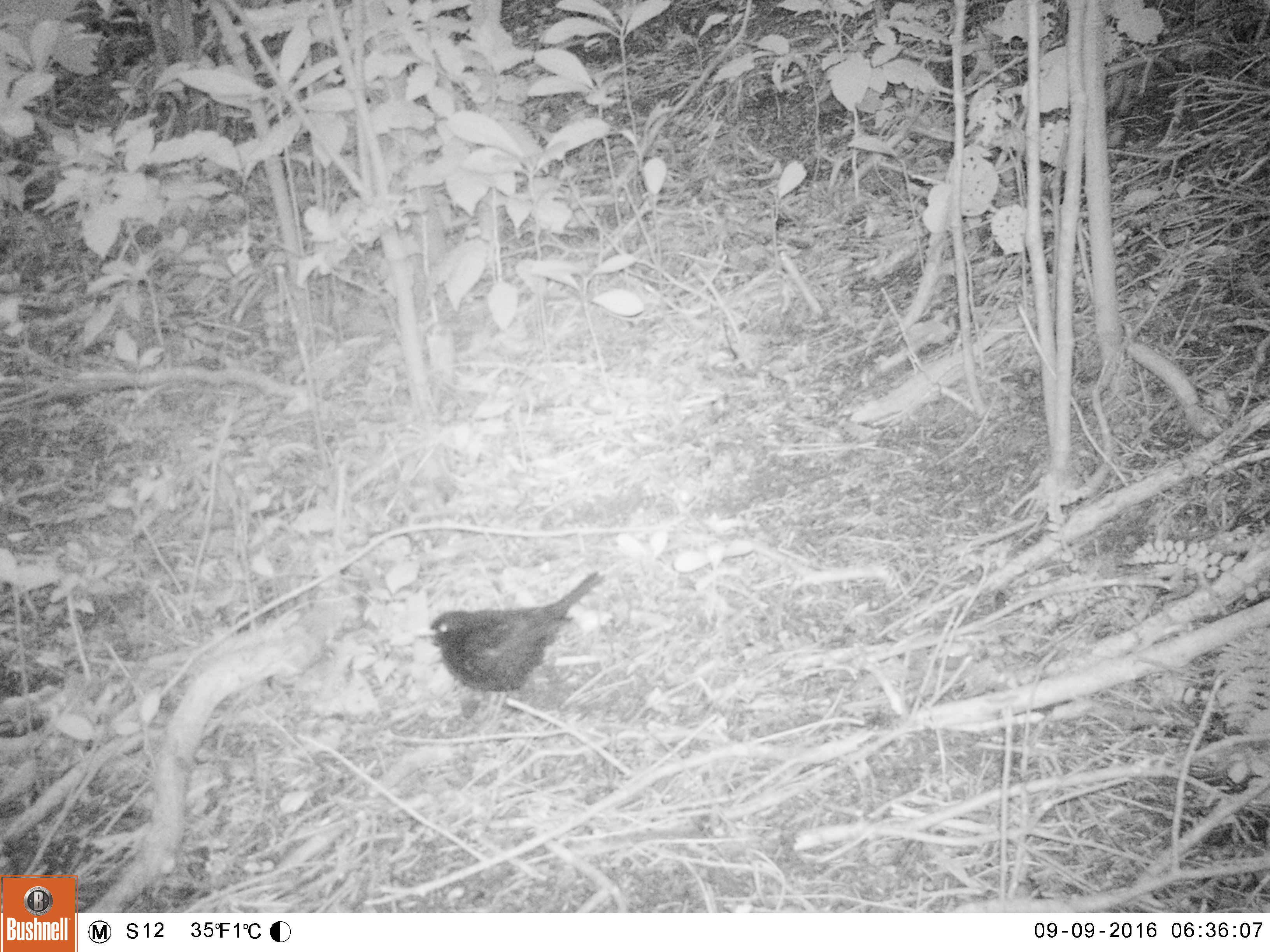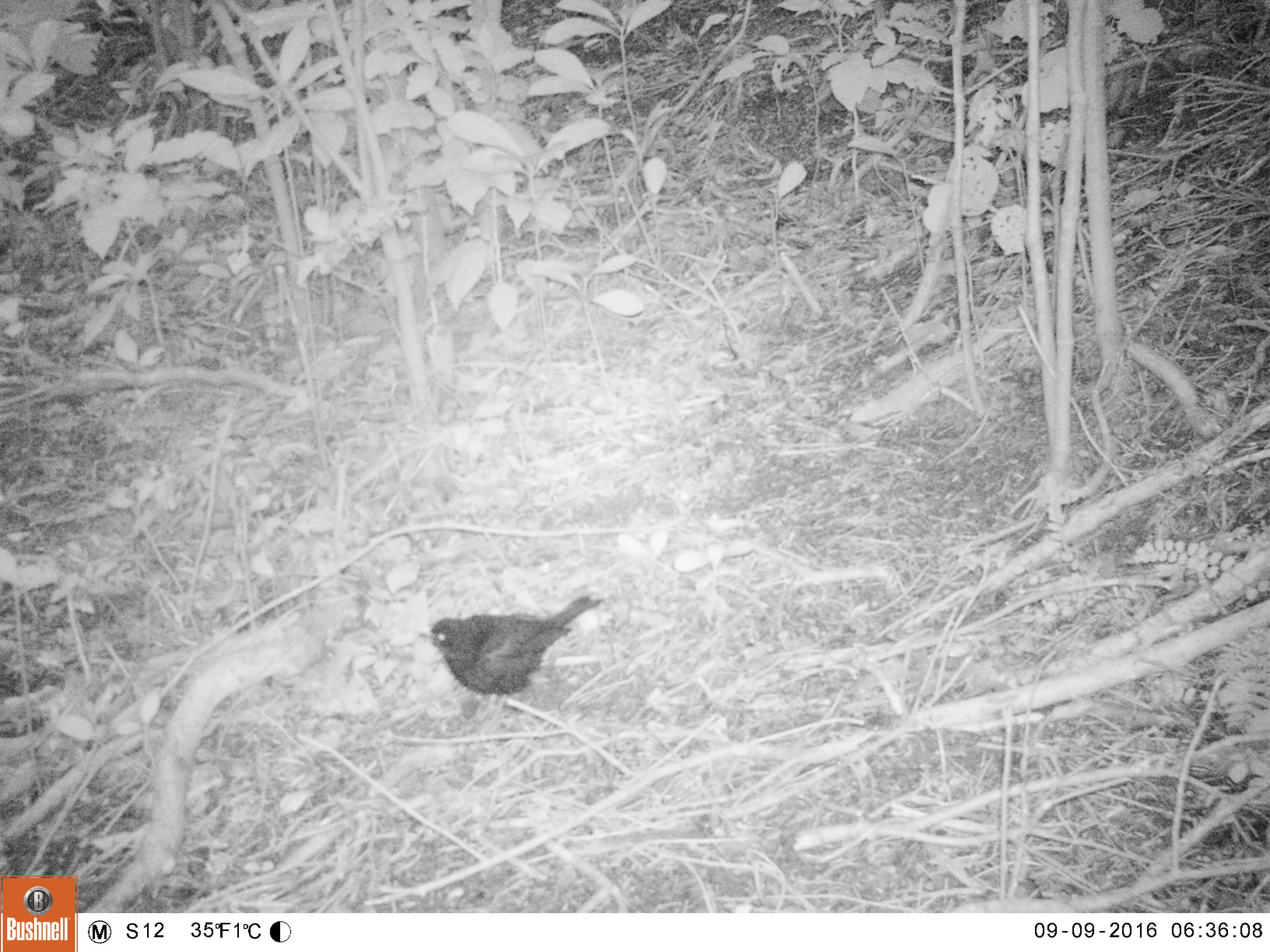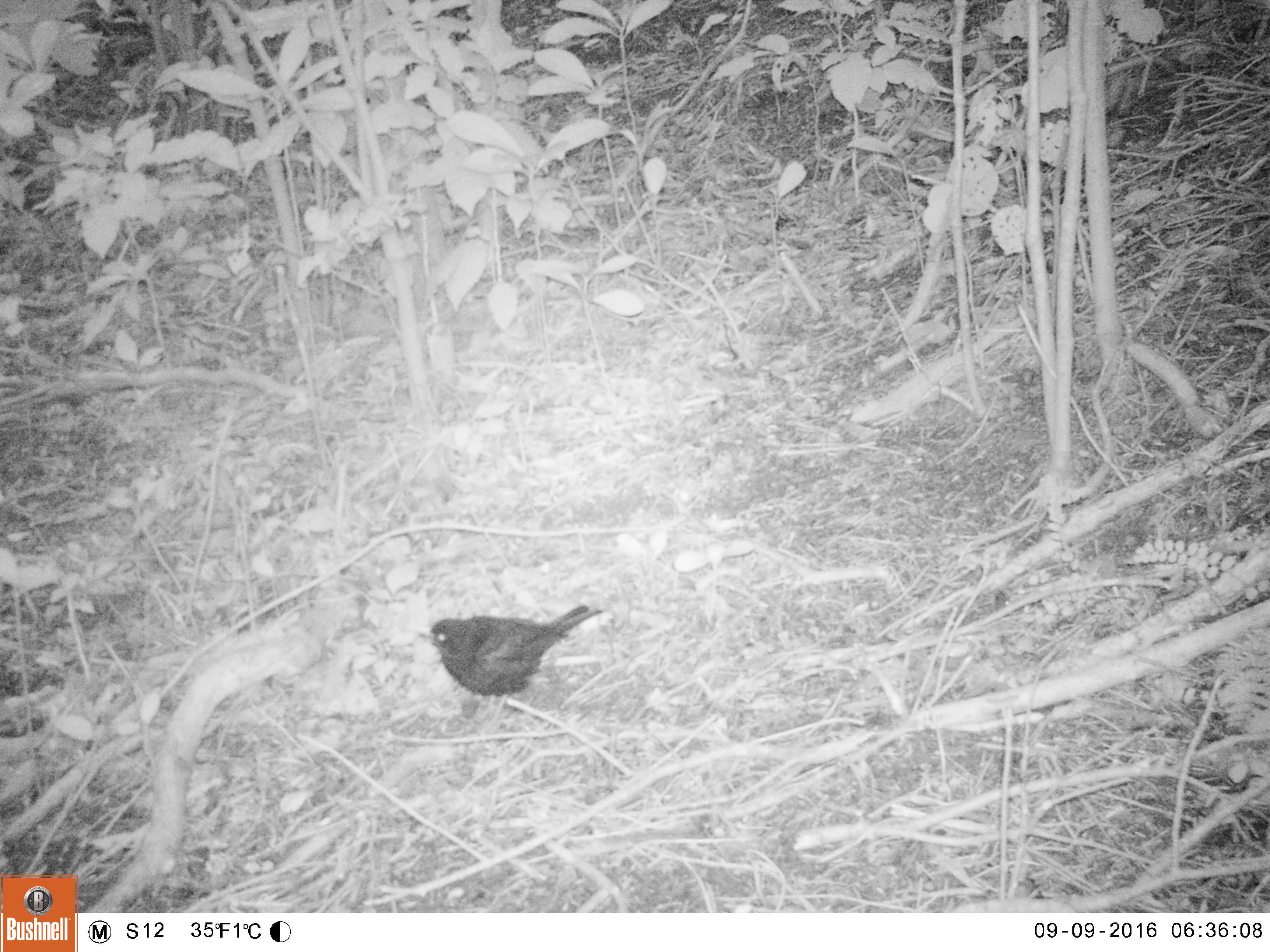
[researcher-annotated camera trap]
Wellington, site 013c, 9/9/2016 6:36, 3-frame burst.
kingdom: Animalia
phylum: Chordata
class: Aves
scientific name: Aves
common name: bird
Bird (Aves).